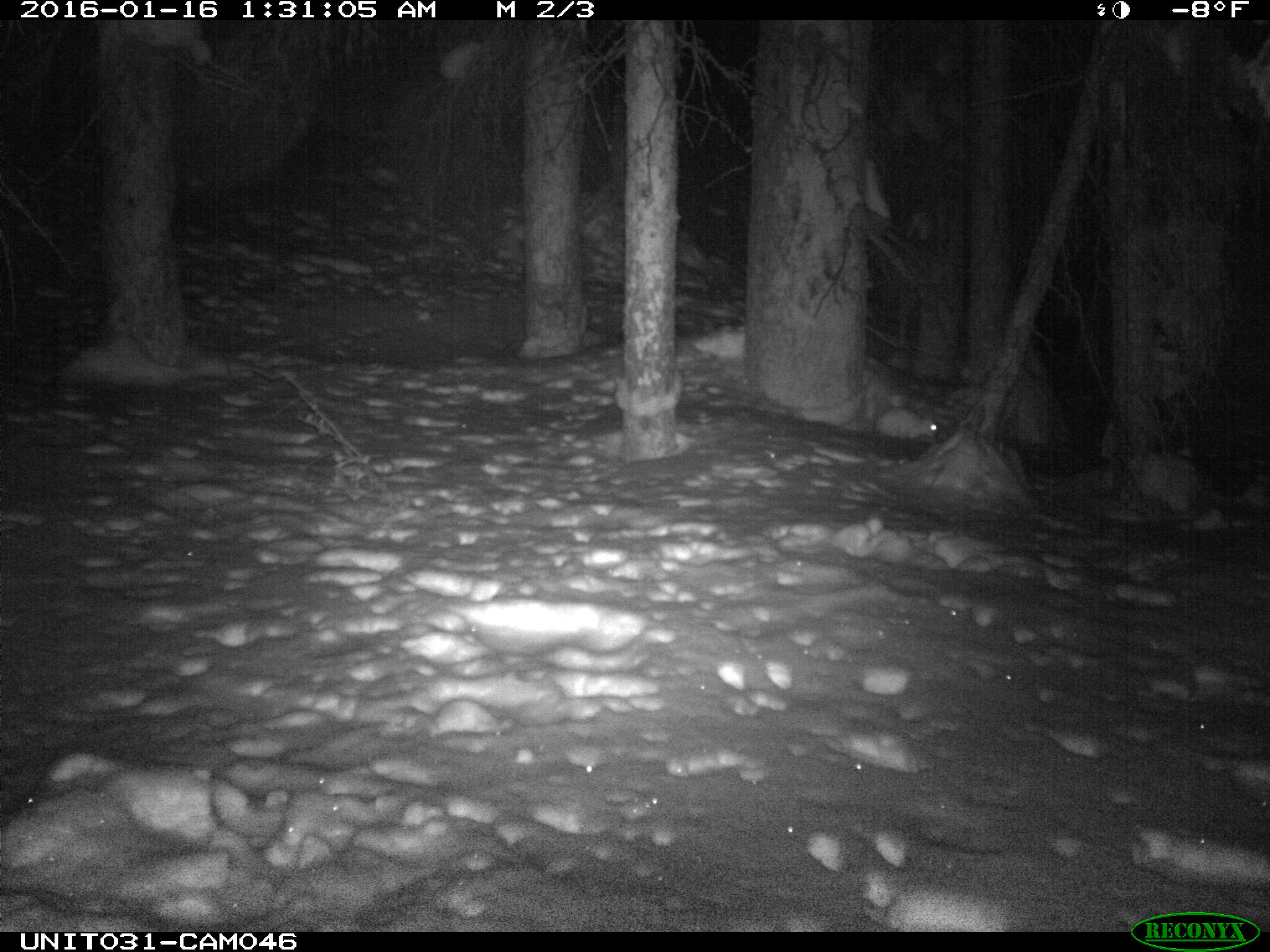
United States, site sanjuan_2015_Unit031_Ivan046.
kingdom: Animalia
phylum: Chordata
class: Mammalia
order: Lagomorpha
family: Leporidae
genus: Lepus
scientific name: Lepus americanus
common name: snowshoe hare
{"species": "Lepus americanus (snowshoe hare)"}